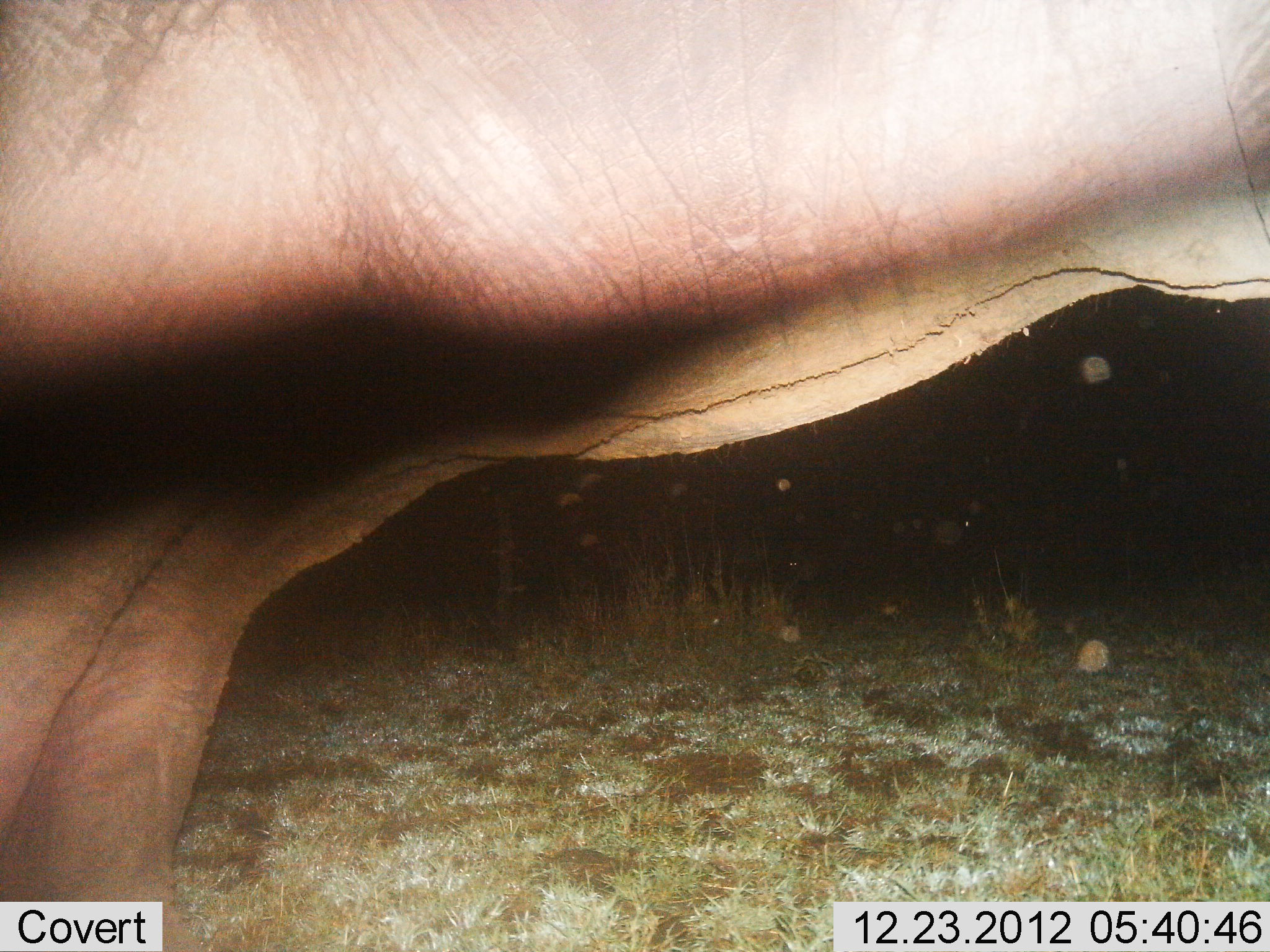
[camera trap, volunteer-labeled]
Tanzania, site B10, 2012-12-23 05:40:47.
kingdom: Animalia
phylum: Chordata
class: Mammalia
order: Proboscidea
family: Elephantidae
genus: Loxodonta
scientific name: Loxodonta africana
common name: african bush elephant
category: elephant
Elephant (african bush elephant) (Loxodonta africana), count 1. Behavior (volunteer vote fractions): standing 100%, resting 0%, moving 0%, interacting 0%. Young present (vote fraction): 0%. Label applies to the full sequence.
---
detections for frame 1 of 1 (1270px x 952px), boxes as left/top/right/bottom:
animal: 1/1/1269/952